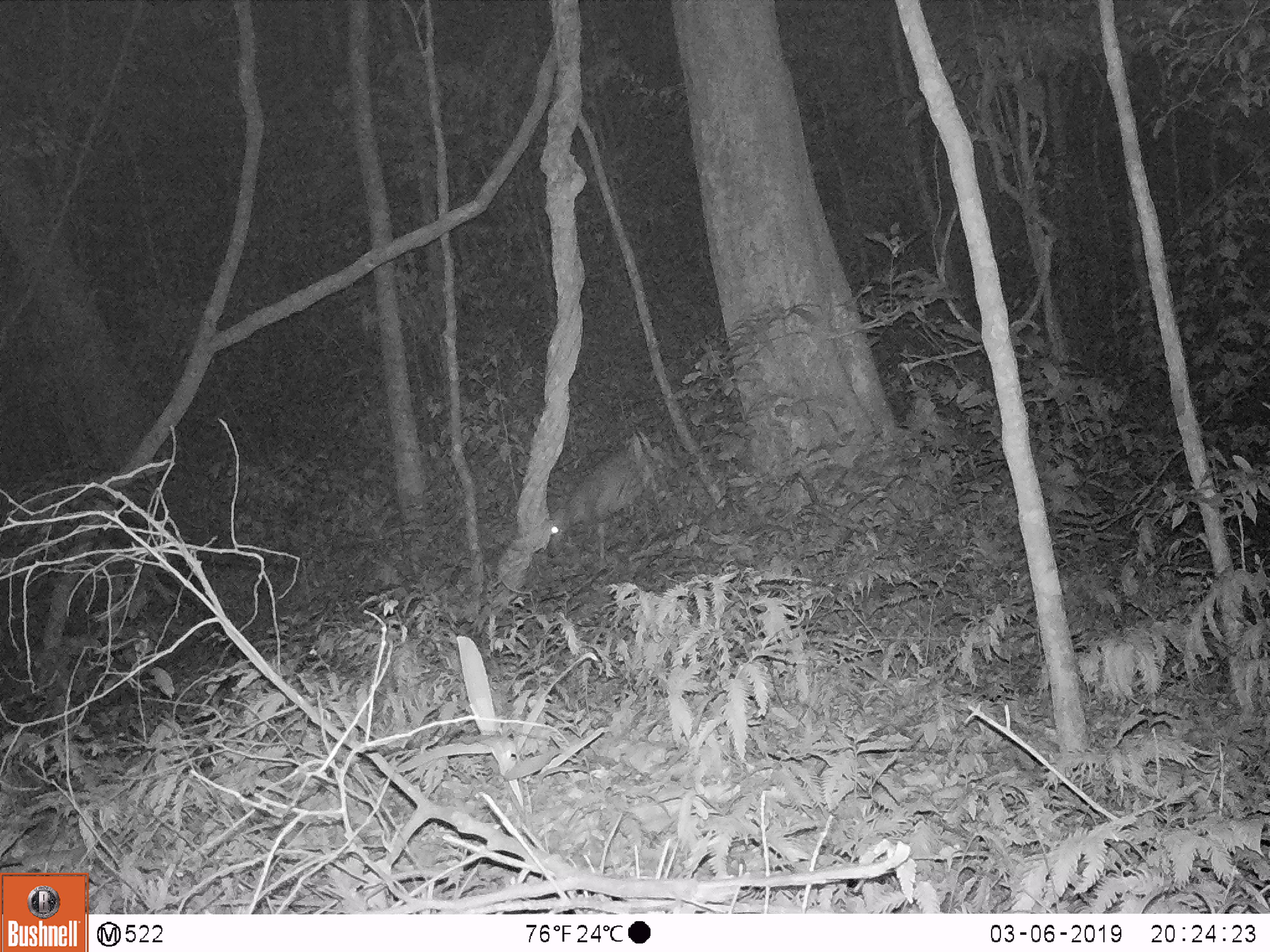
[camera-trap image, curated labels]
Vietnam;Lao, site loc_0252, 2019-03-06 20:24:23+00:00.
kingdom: Animalia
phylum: Chordata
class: Mammalia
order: Artiodactyla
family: Cervidae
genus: Muntiacus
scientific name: Muntiacus rooseveltorum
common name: roosevelt's muntjac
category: roosevelts muntjac group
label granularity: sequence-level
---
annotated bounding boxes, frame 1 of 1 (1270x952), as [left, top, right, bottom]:
roosevelts muntjac group: [546, 442, 676, 558]